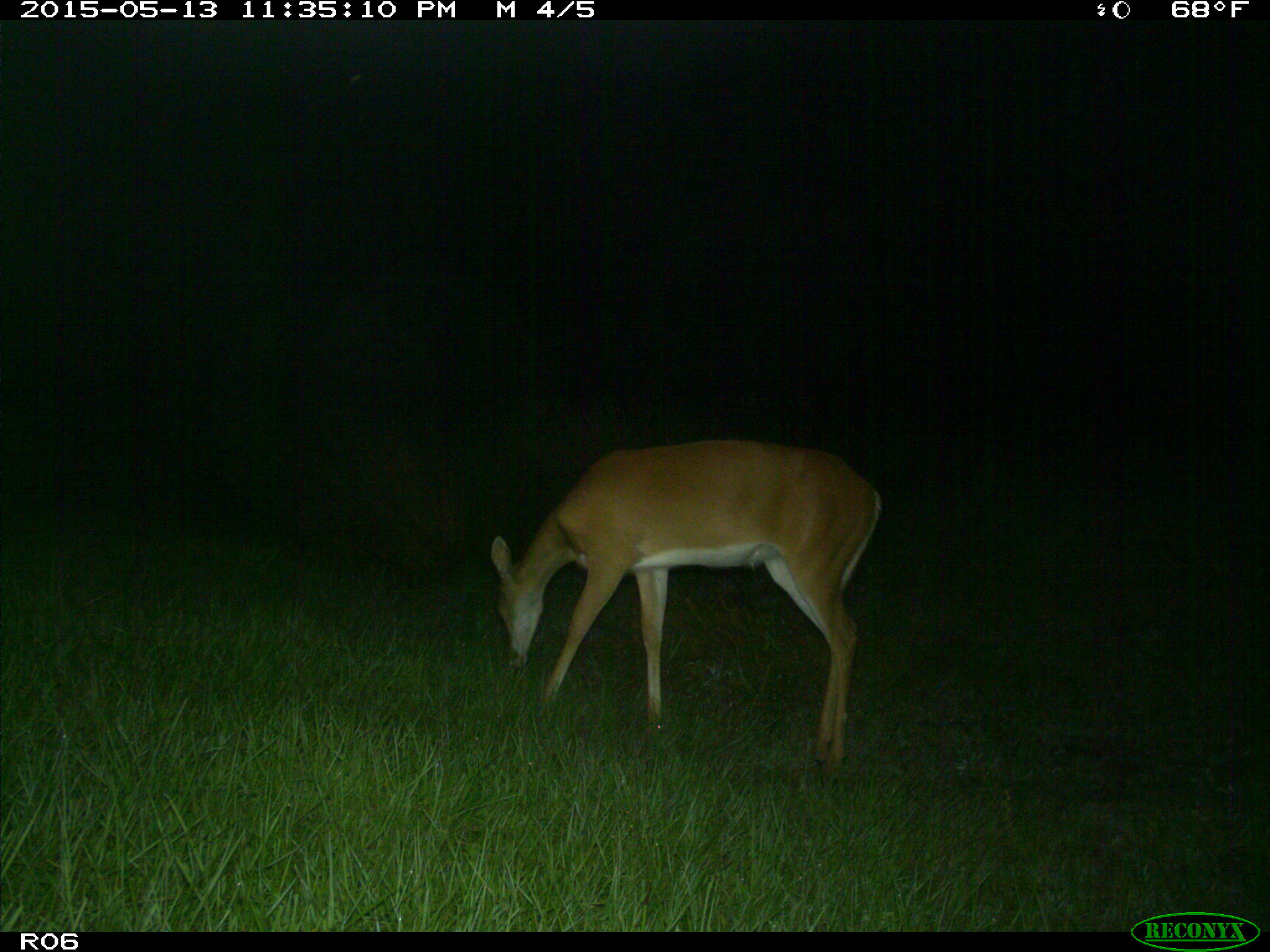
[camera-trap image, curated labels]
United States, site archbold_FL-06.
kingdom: Animalia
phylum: Chordata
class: Mammalia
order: Artiodactyla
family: Cervidae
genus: Odocoileus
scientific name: Odocoileus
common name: deer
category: unidentified deer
Unidentified deer (deer) (Odocoileus).